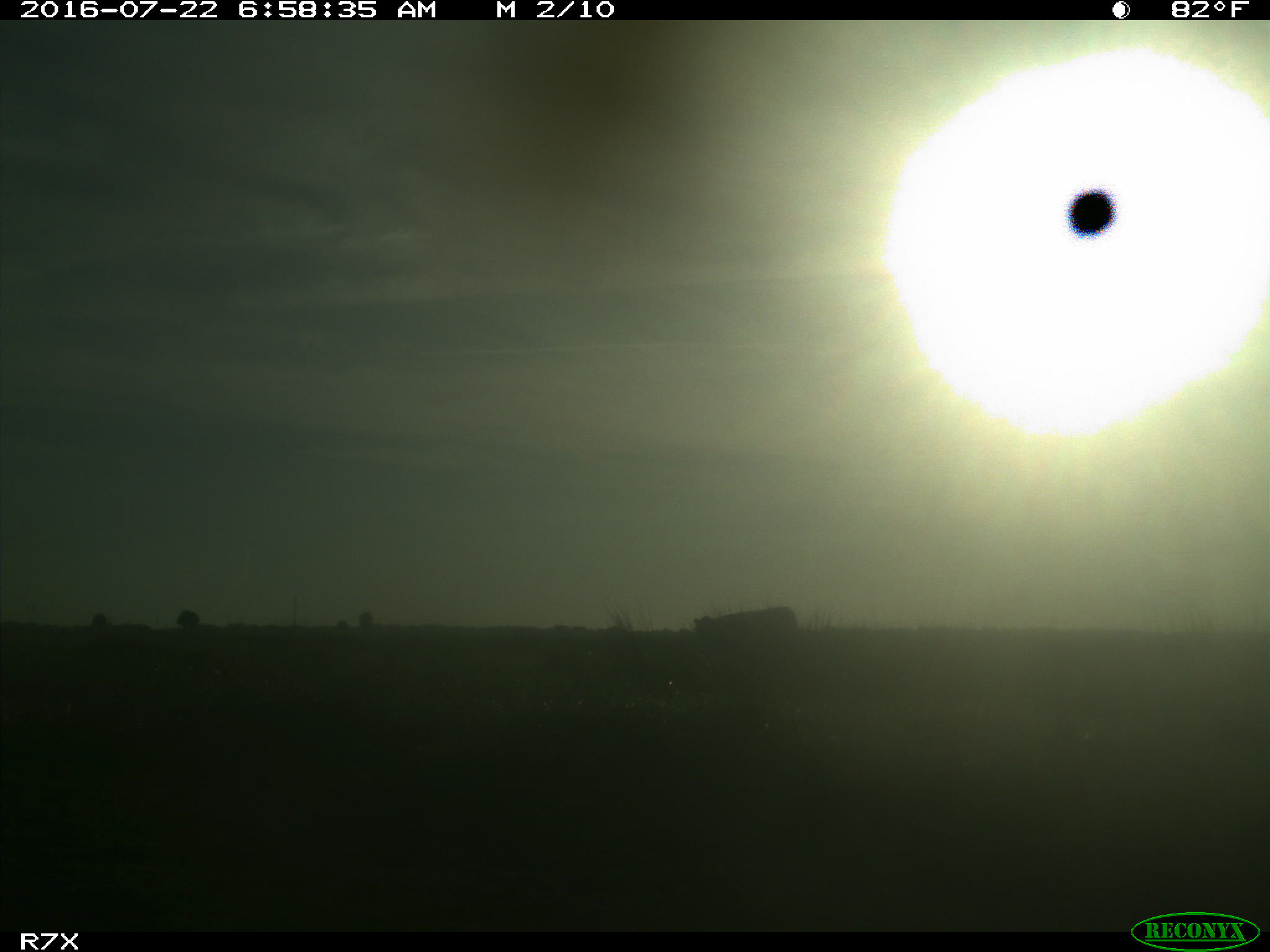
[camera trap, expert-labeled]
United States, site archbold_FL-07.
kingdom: Animalia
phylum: Chordata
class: Mammalia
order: Artiodactyla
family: Bovidae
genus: Bos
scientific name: Bos taurus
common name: domestic cow